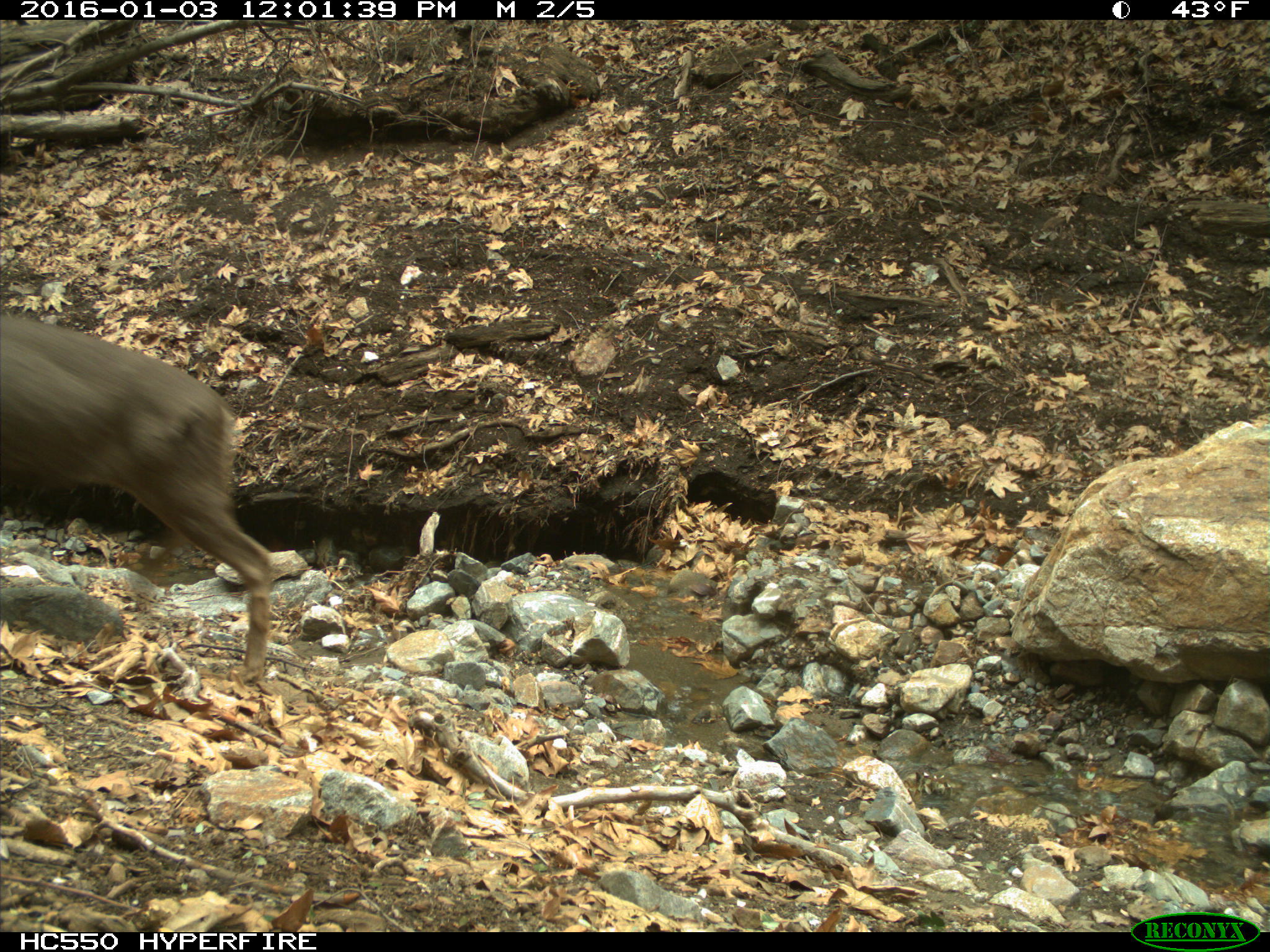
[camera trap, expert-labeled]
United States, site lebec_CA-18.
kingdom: Animalia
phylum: Chordata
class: Mammalia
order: Artiodactyla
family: Cervidae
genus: Odocoileus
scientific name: Odocoileus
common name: deer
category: unidentified deer